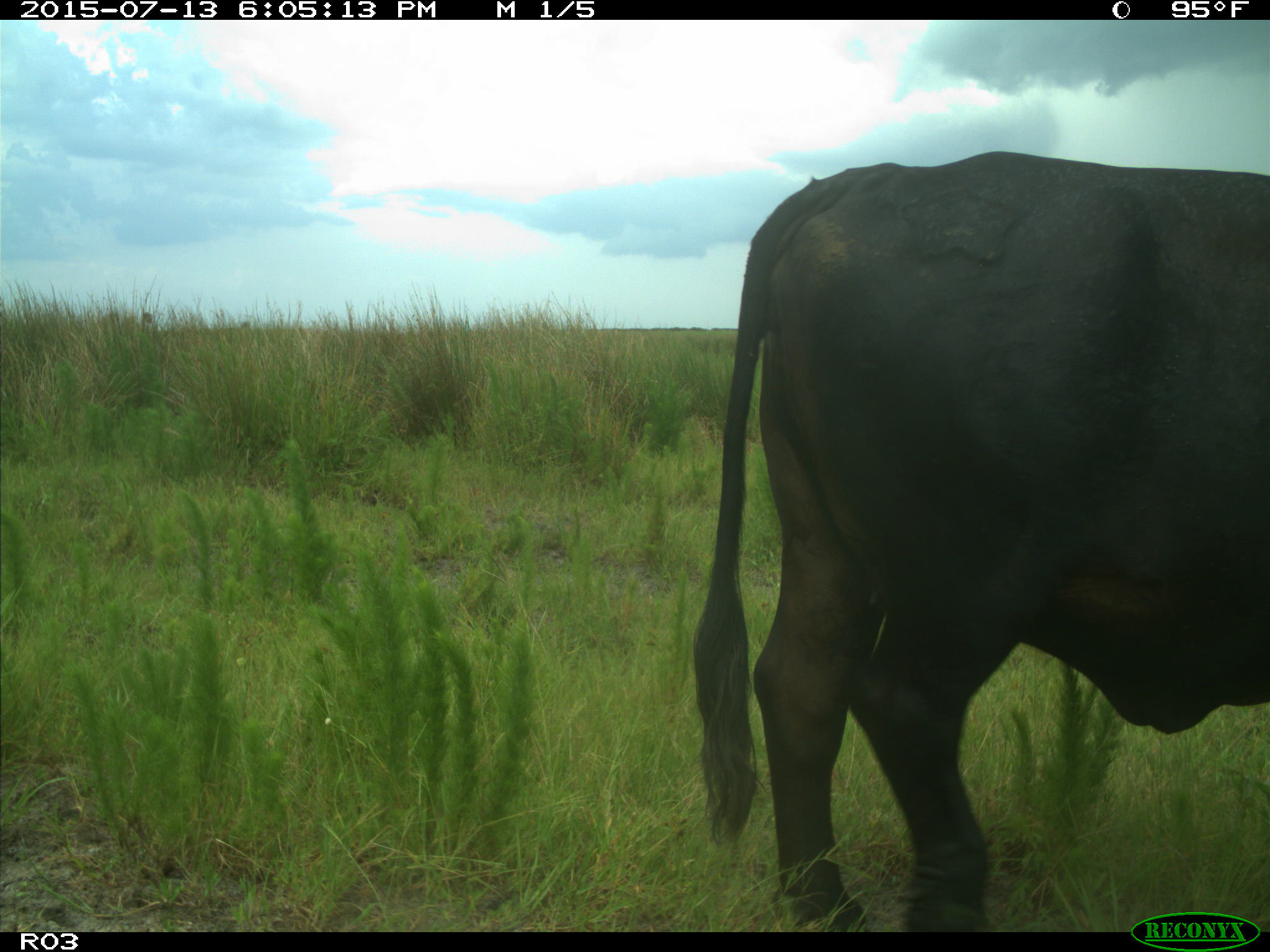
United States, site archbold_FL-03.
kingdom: Animalia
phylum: Chordata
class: Mammalia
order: Artiodactyla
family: Bovidae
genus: Bos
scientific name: Bos taurus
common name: domestic cow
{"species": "Bos taurus (domestic cow)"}